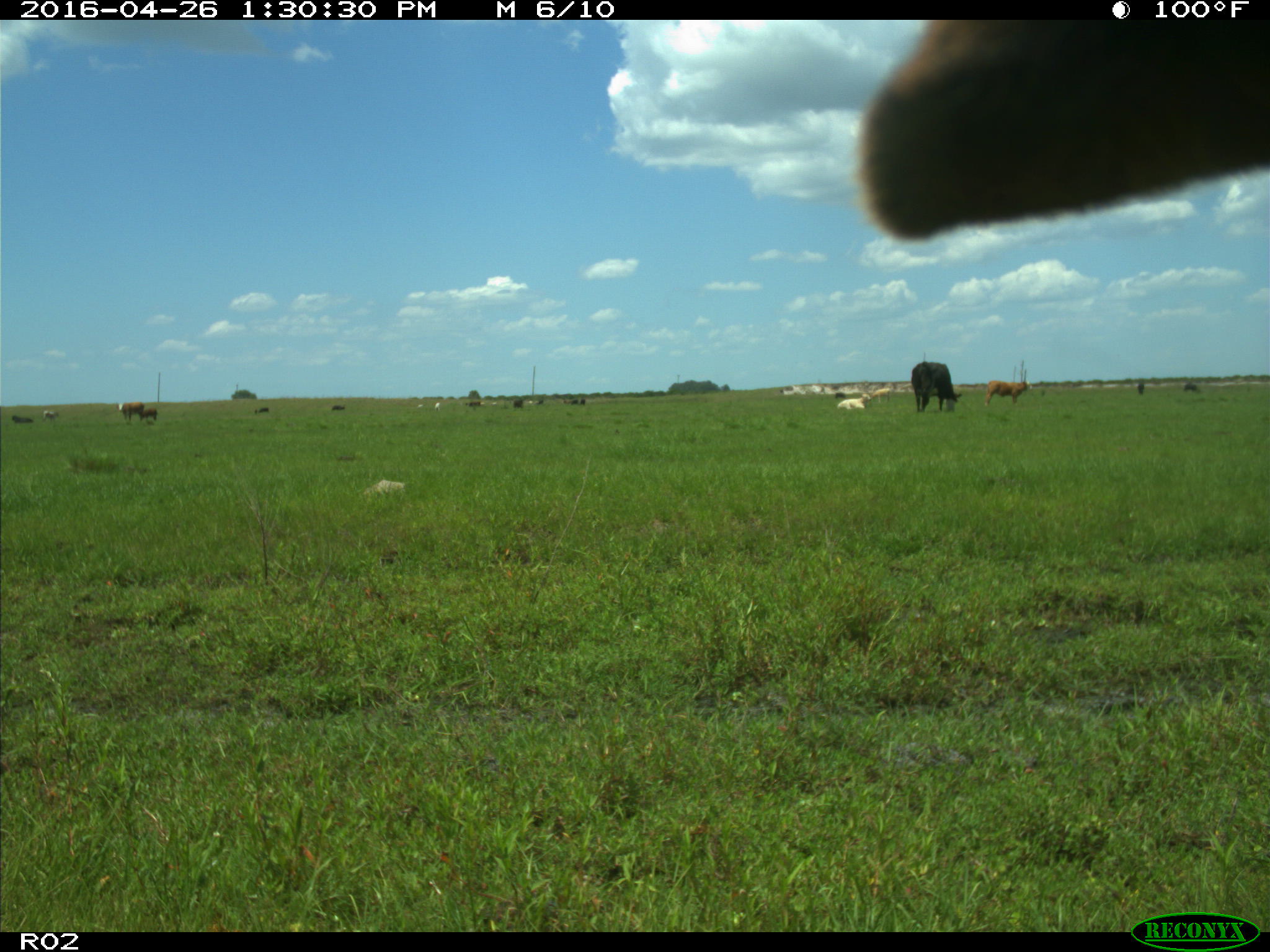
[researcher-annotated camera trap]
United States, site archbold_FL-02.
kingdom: Animalia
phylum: Chordata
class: Mammalia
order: Artiodactyla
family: Bovidae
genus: Bos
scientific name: Bos taurus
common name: domestic cow